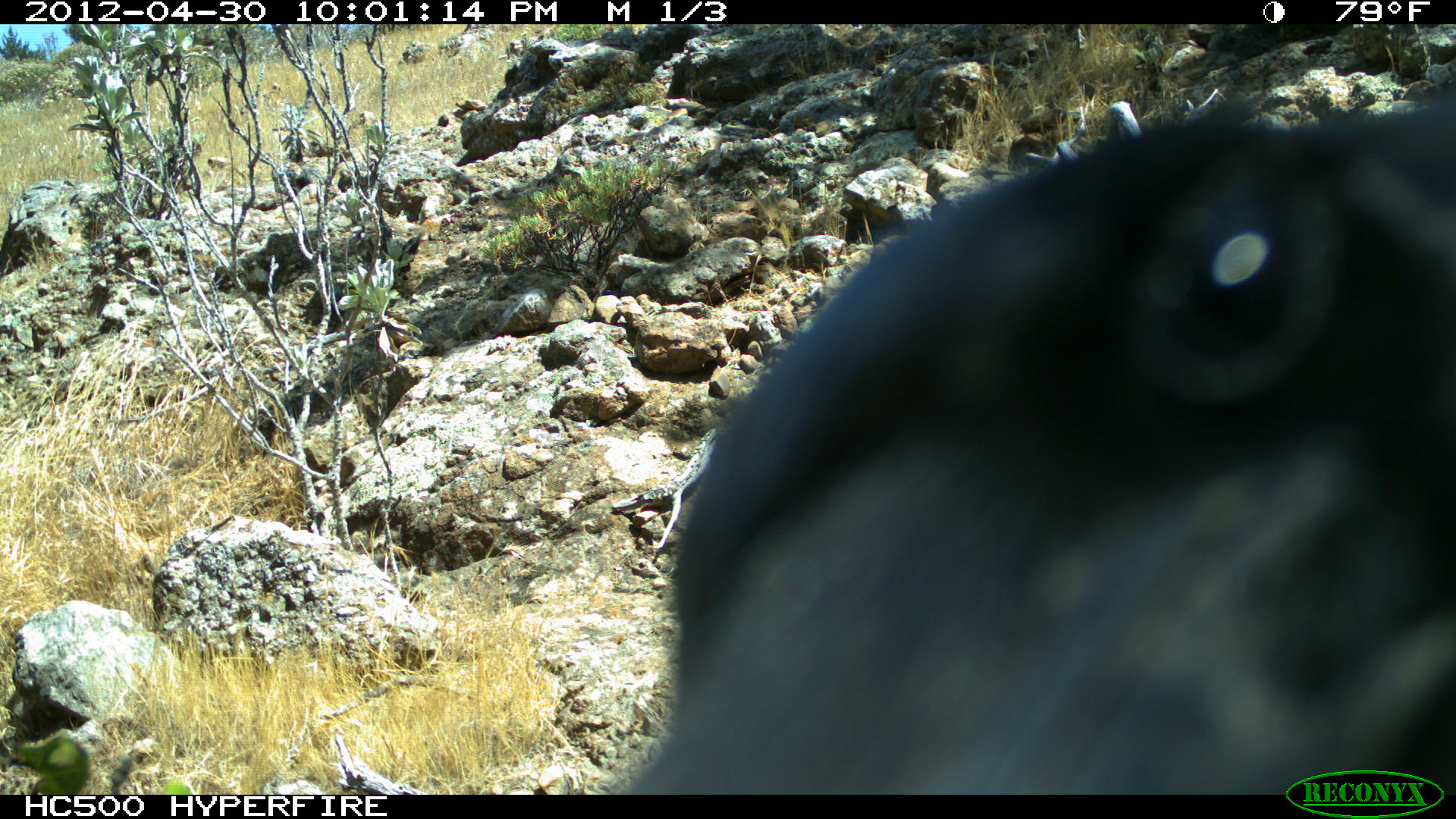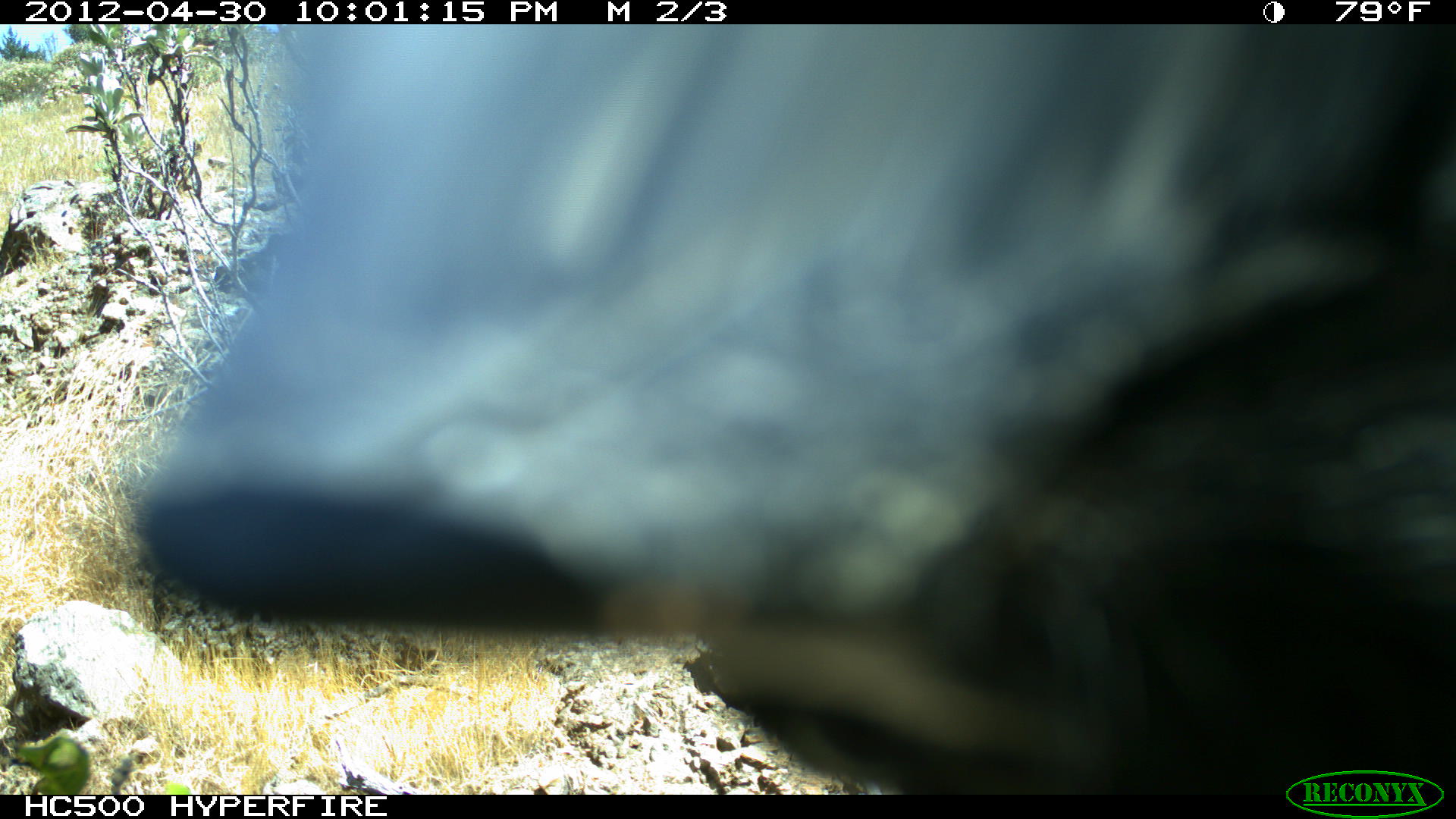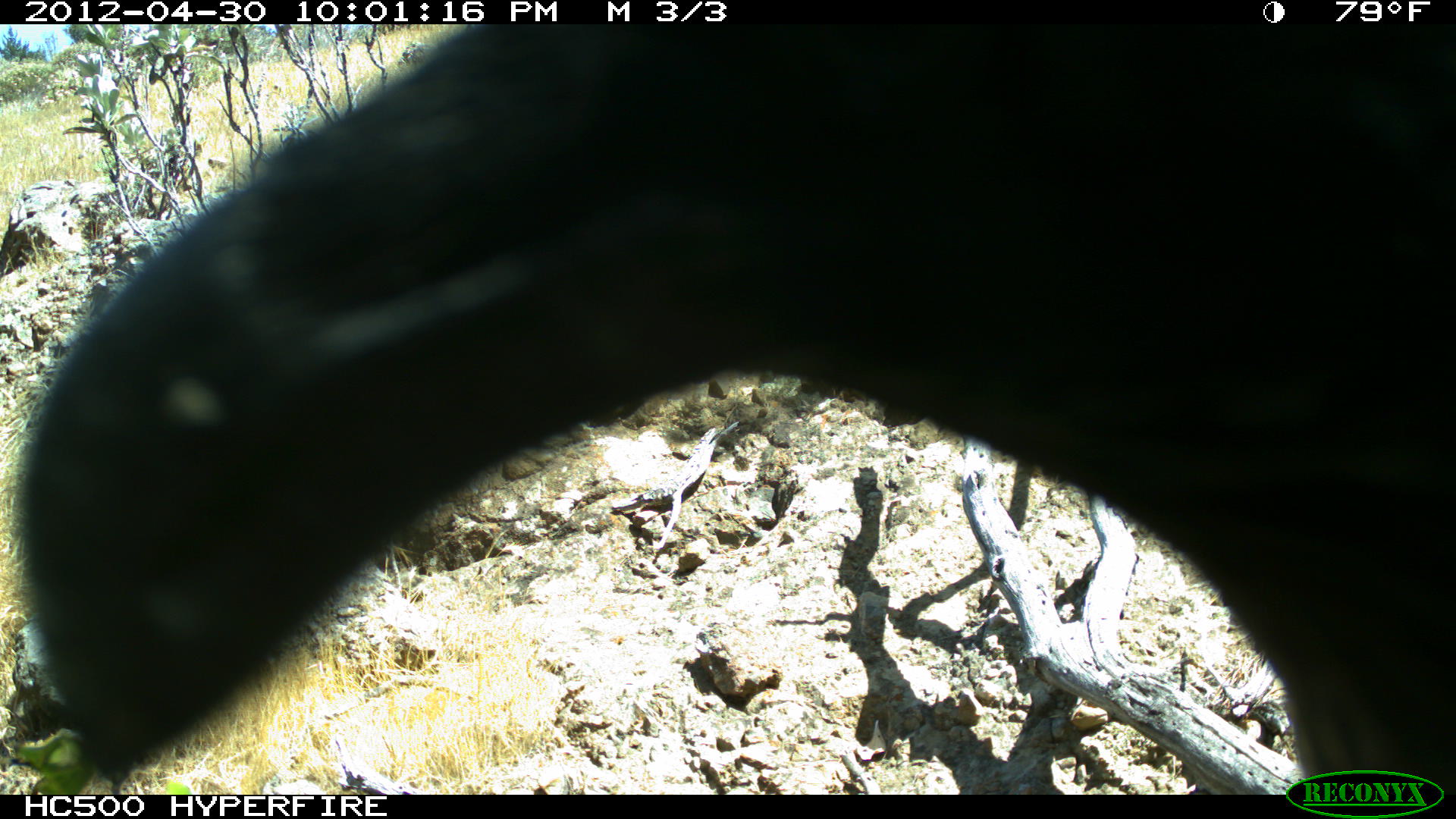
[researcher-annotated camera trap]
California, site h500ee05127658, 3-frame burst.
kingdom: Animalia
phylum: Chordata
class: Aves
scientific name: Aves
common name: bird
Bird (Aves).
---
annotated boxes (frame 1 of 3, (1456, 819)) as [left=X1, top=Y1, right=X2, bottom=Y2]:
bird: [left=626, top=90, right=1455, bottom=795]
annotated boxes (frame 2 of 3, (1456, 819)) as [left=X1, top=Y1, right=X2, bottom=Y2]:
bird: [left=142, top=24, right=1455, bottom=795]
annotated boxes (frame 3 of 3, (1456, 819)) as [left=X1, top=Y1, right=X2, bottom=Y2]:
bird: [left=24, top=24, right=1455, bottom=794]